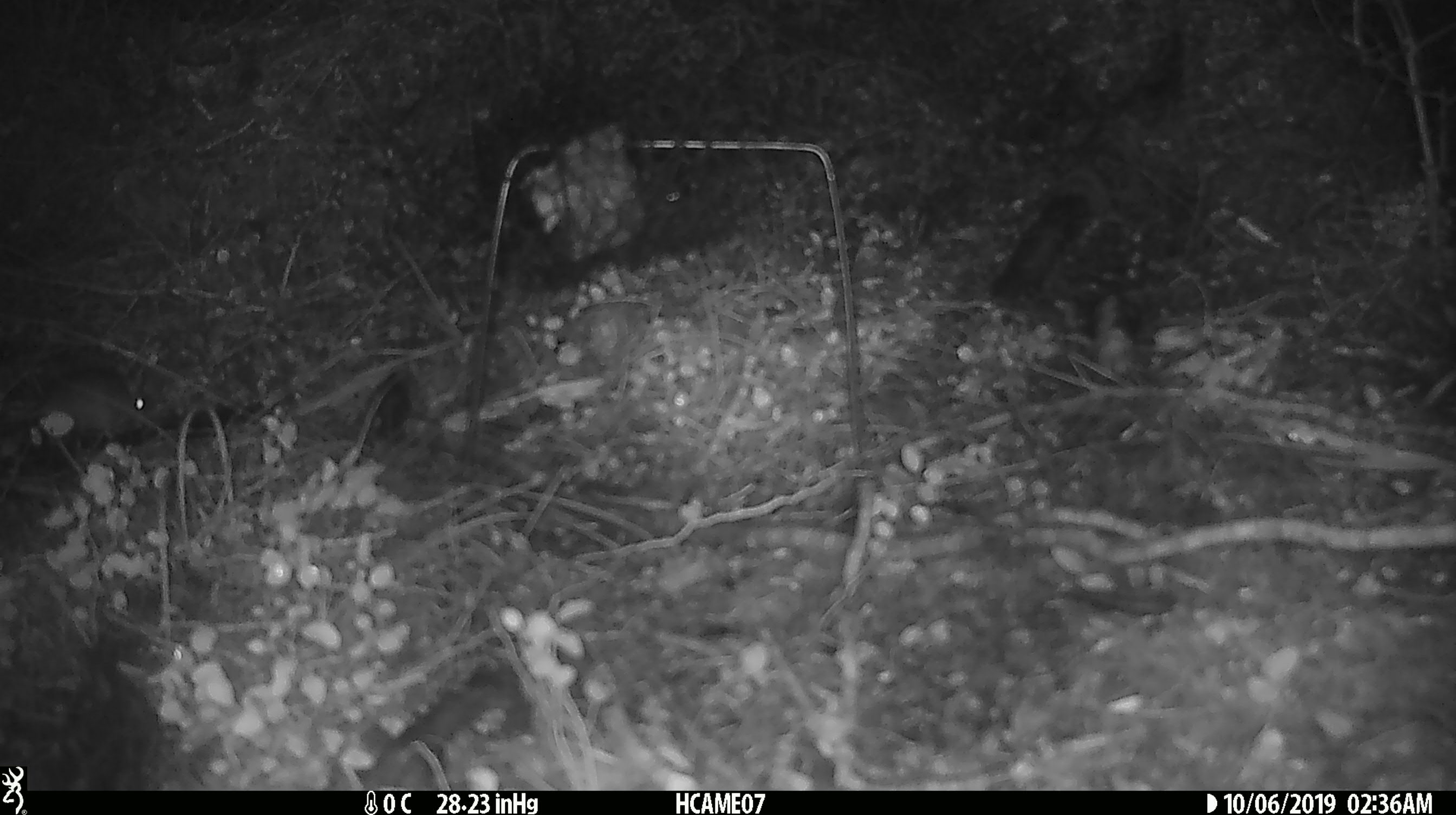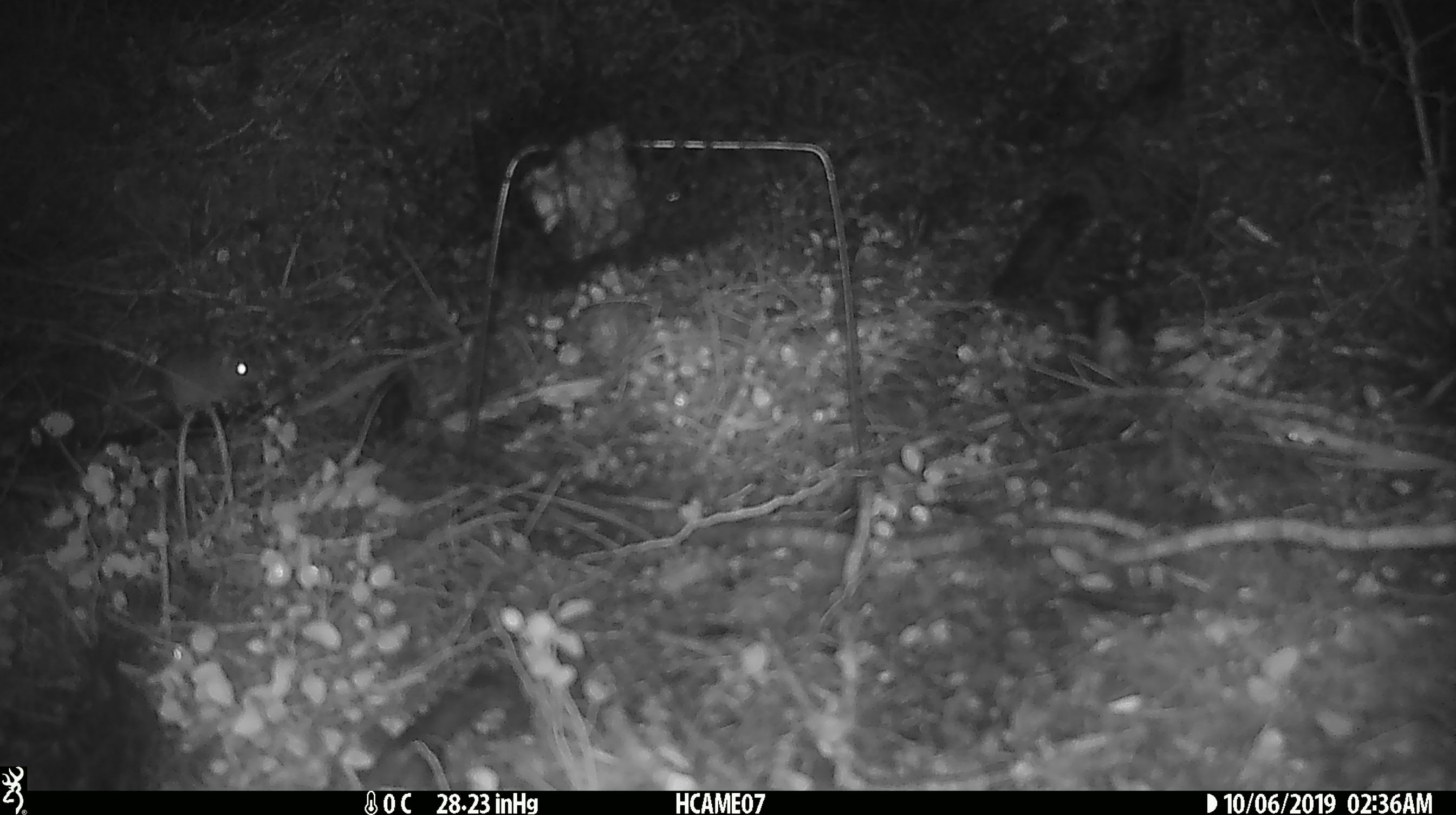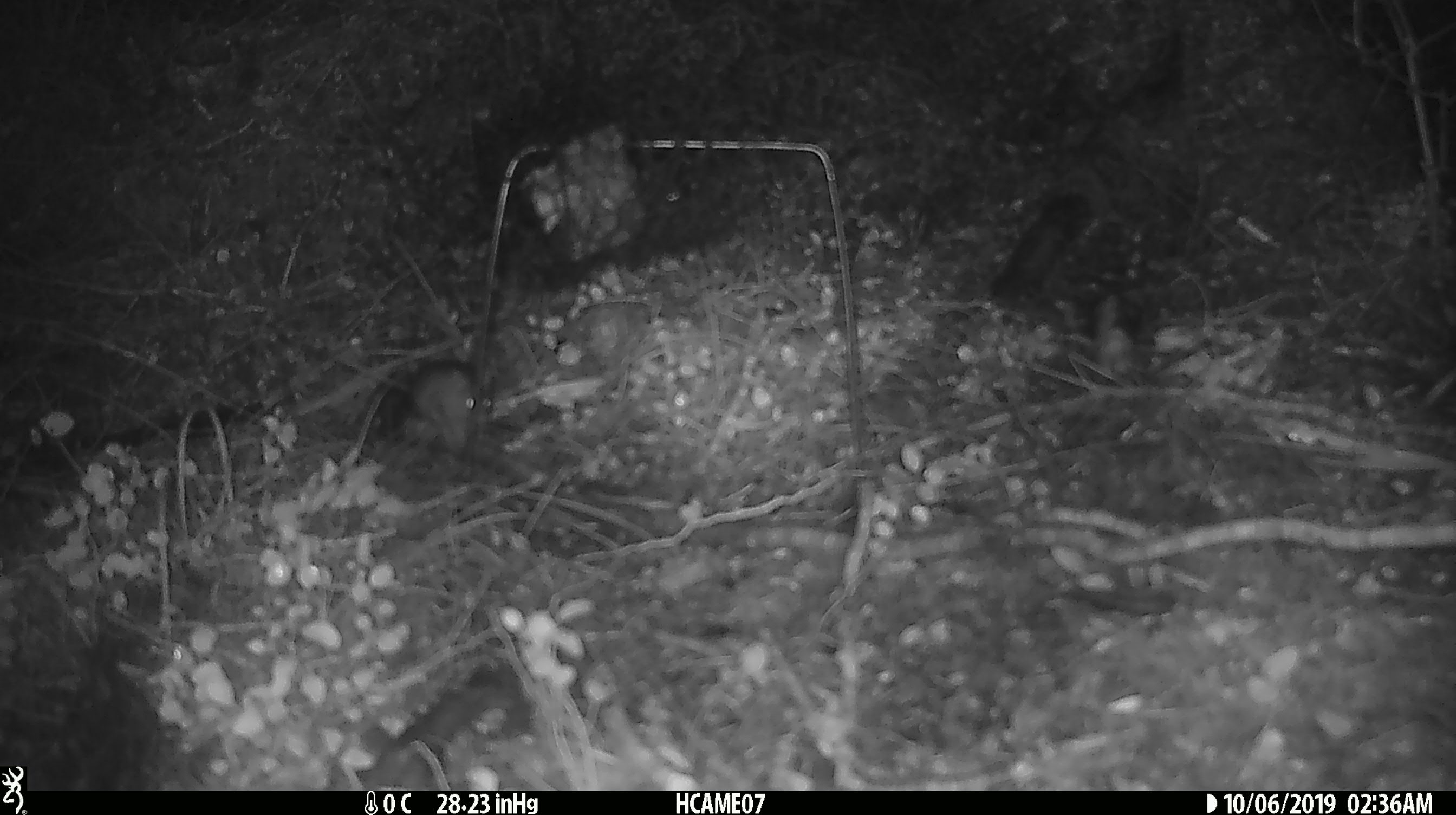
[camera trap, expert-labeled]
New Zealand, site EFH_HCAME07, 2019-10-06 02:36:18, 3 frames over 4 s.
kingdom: Animalia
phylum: Chordata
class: Mammalia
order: Rodentia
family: Muridae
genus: Mus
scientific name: Mus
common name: mouse